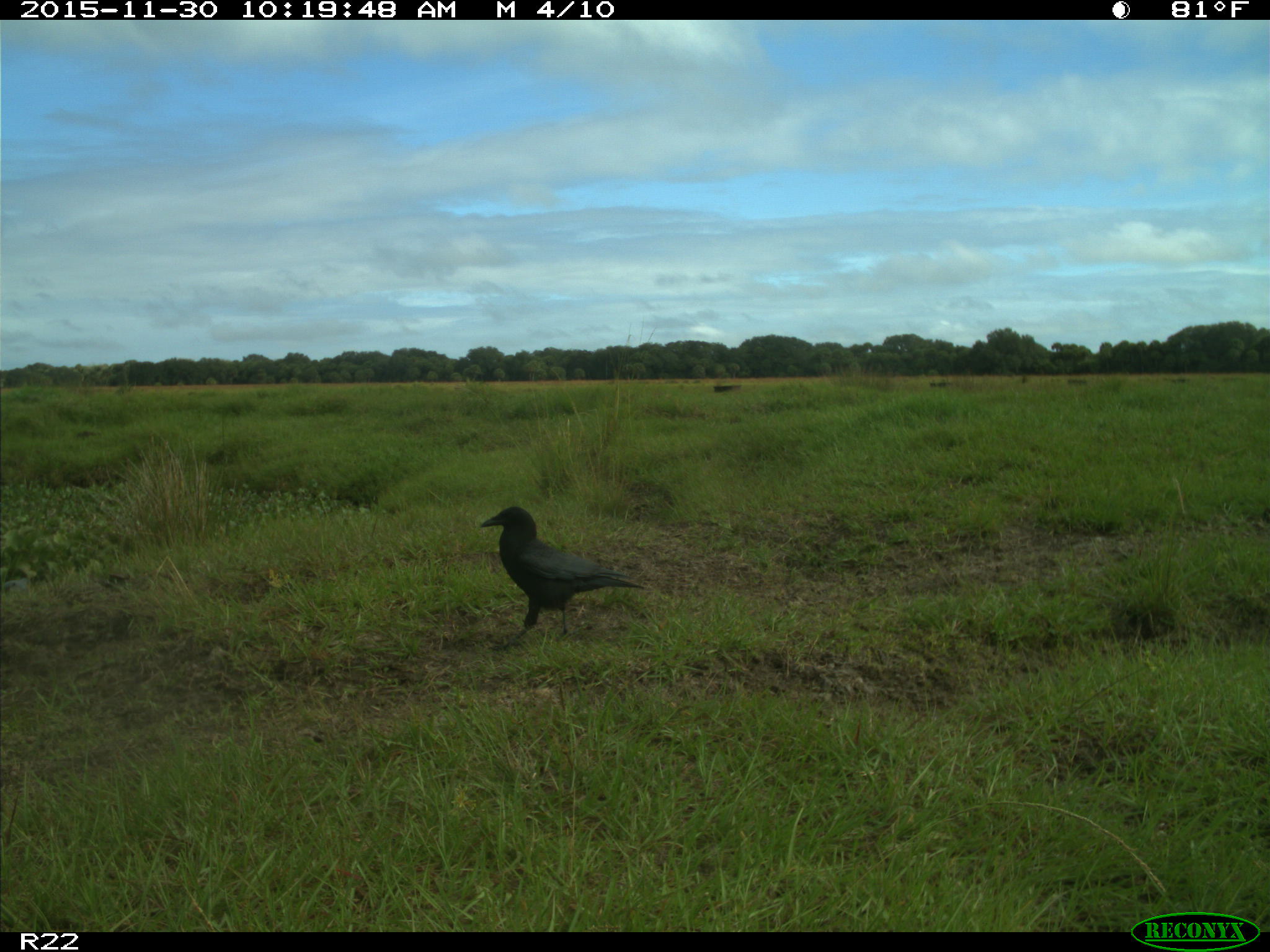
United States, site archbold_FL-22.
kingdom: Animalia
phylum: Chordata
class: Aves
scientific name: Aves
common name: birds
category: unidentified bird